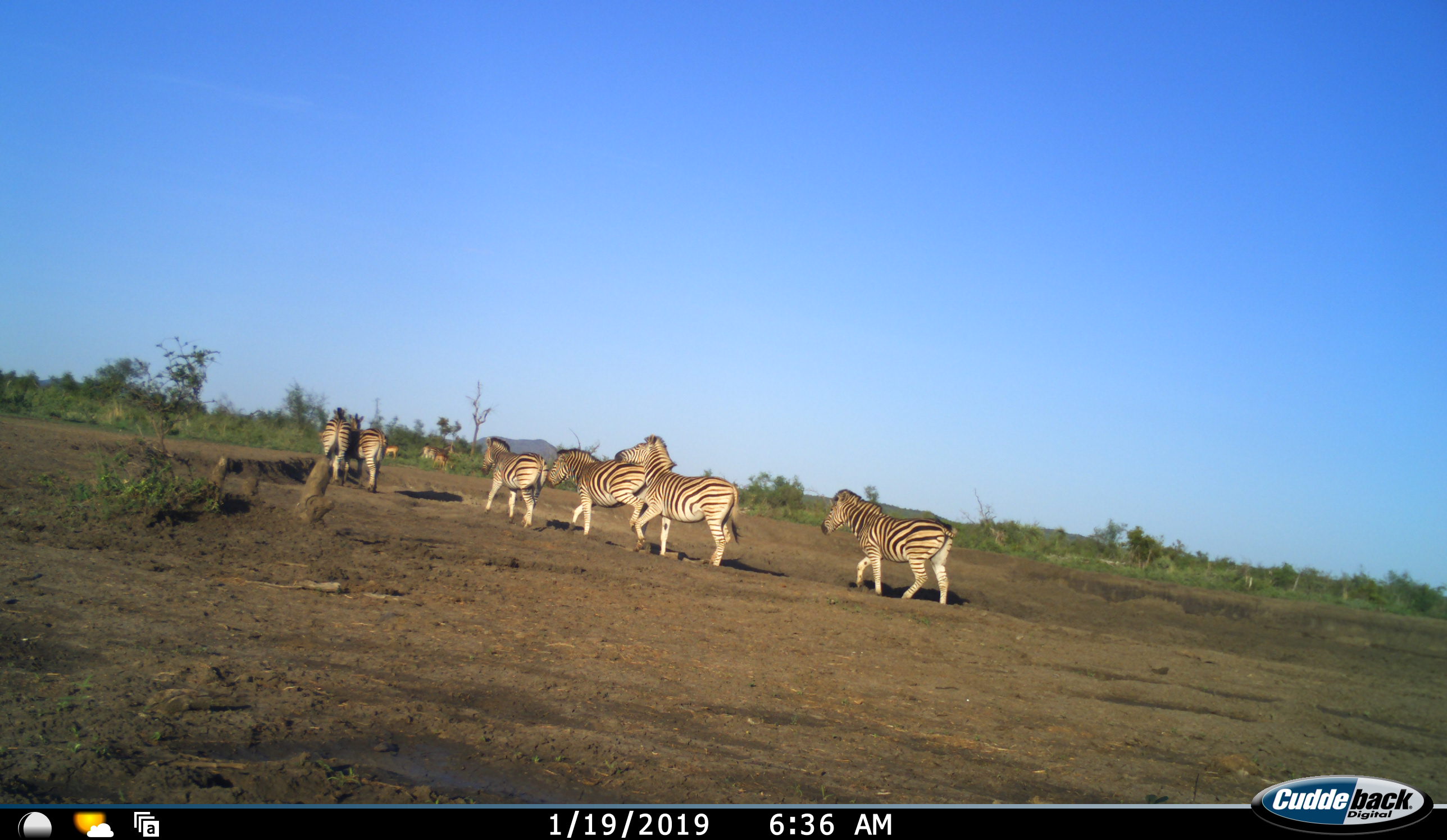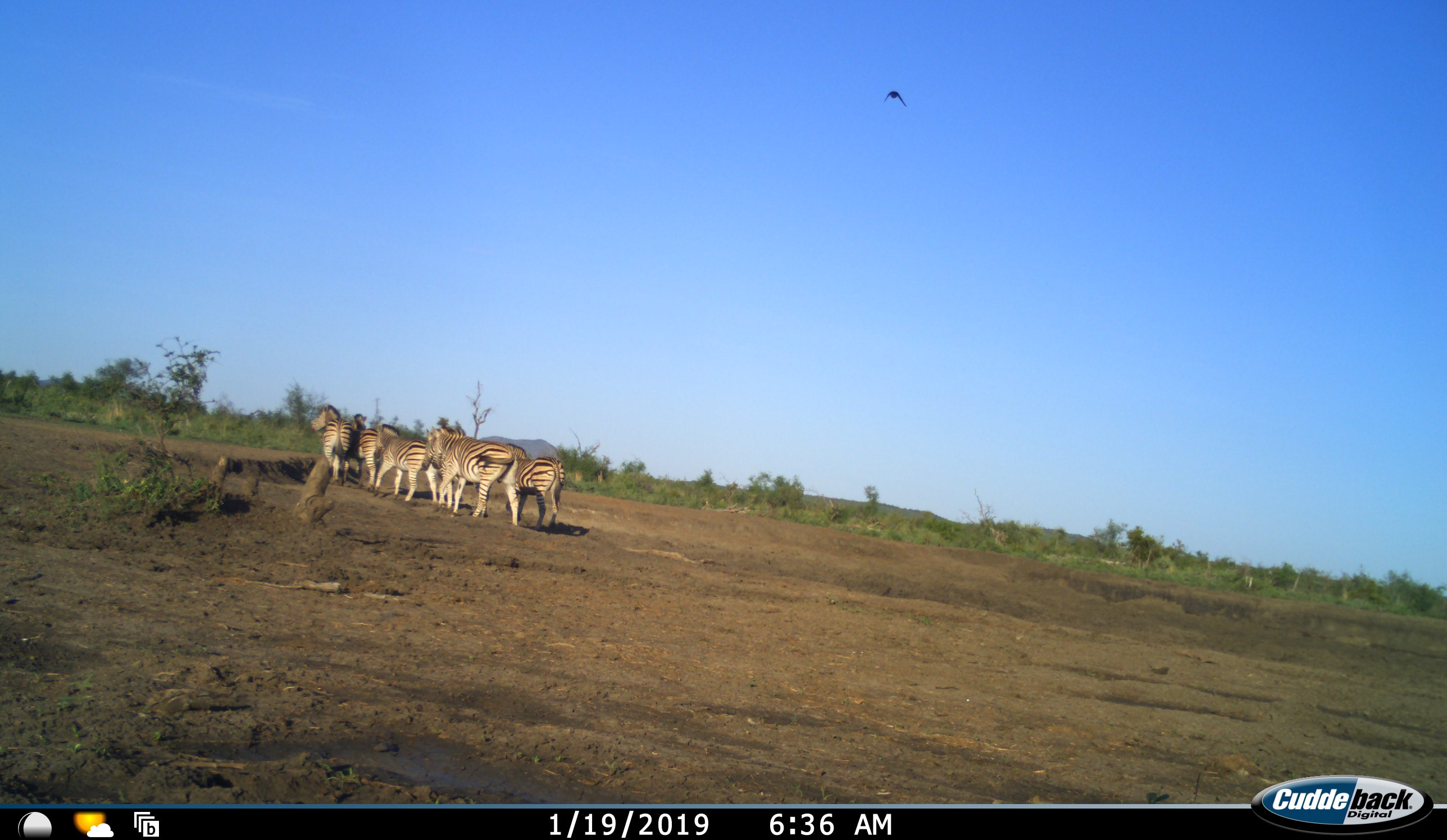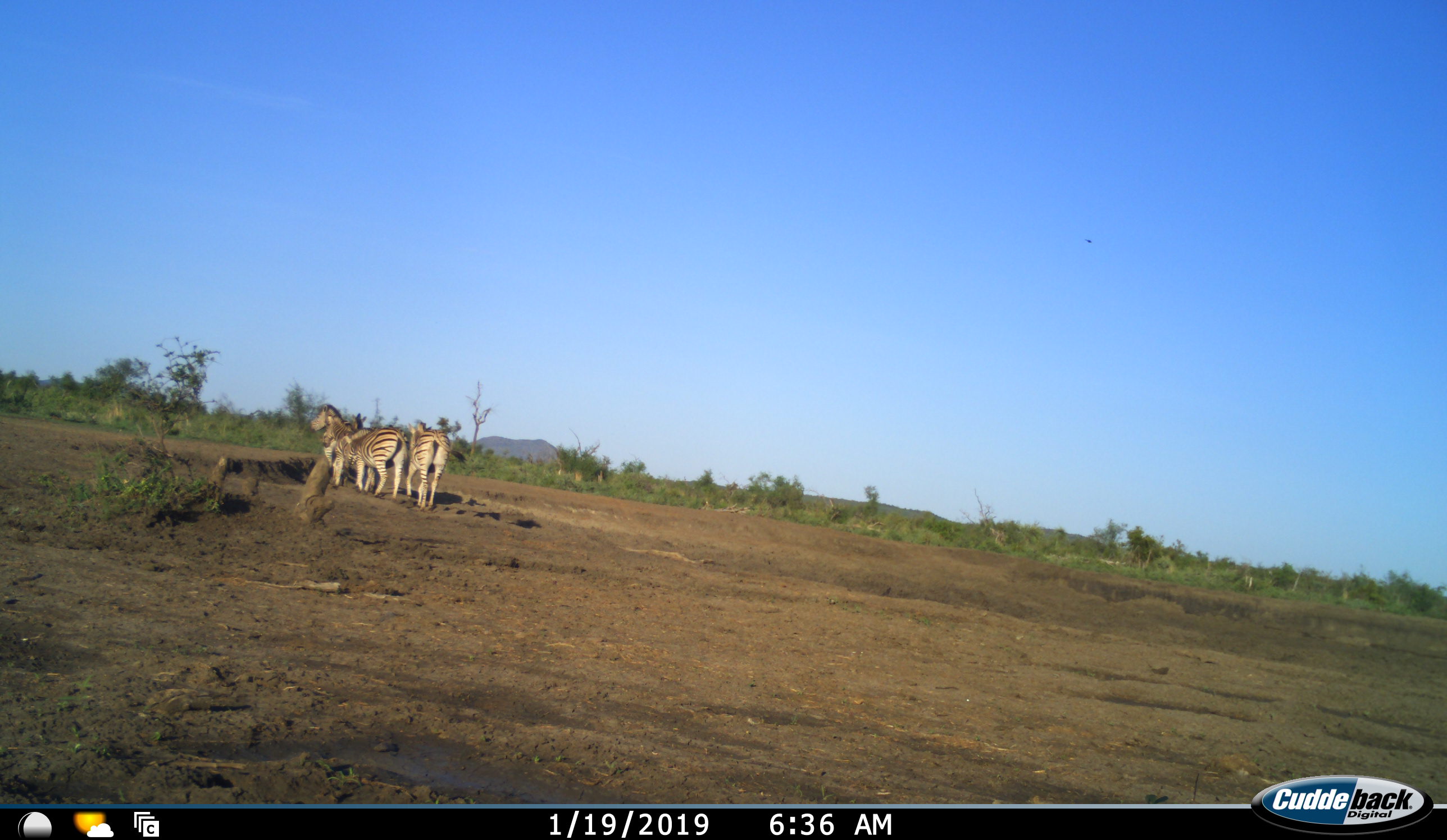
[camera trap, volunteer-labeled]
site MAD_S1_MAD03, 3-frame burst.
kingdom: Animalia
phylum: Chordata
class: Mammalia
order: Artiodactyla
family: Bovidae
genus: Aepyceros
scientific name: Aepyceros melampus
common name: impala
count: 4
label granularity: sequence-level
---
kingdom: Animalia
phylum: Chordata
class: Mammalia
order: Perissodactyla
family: Equidae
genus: Equus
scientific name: Equus quagga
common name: plains zebra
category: zebraplains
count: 6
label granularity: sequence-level